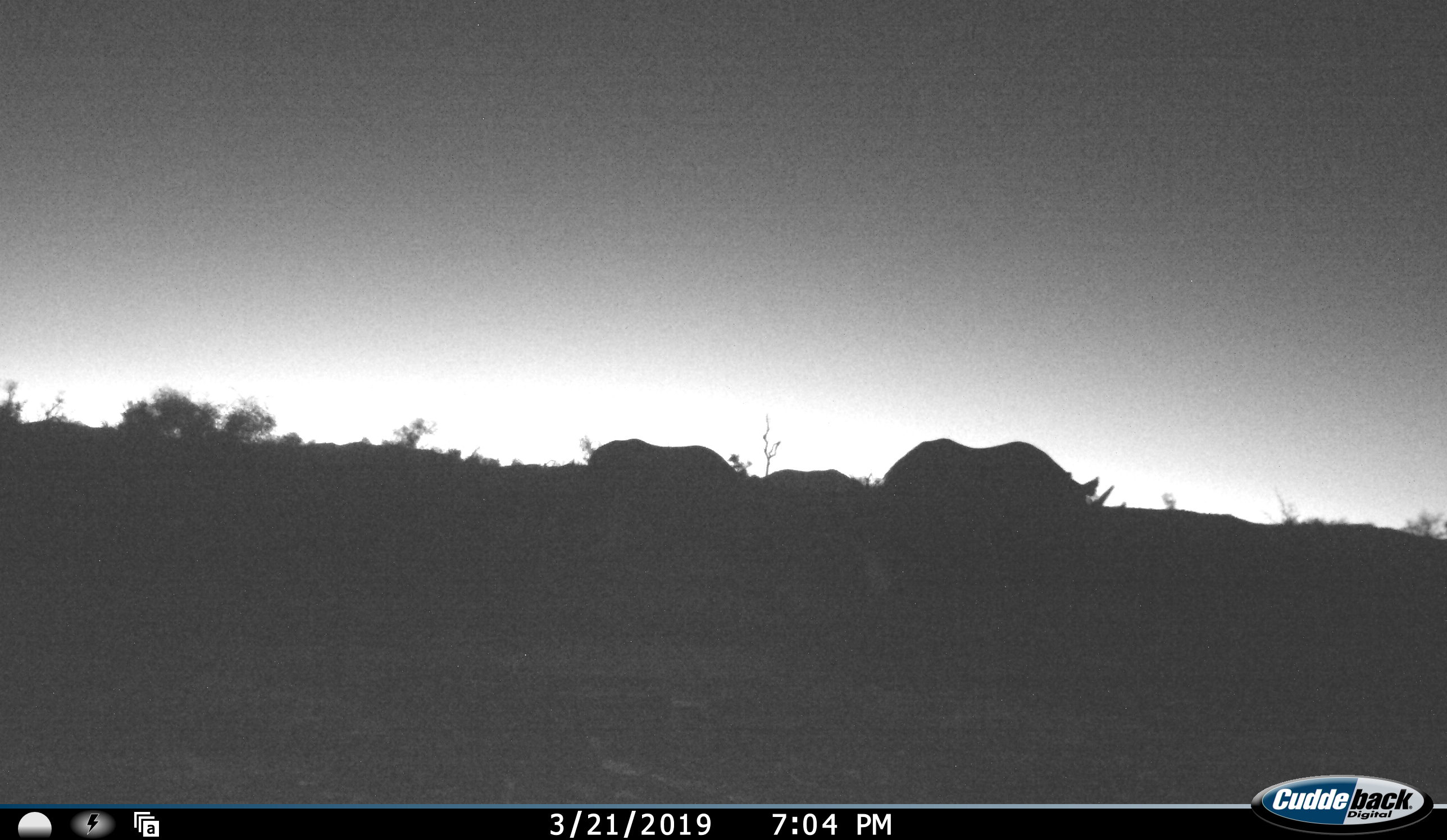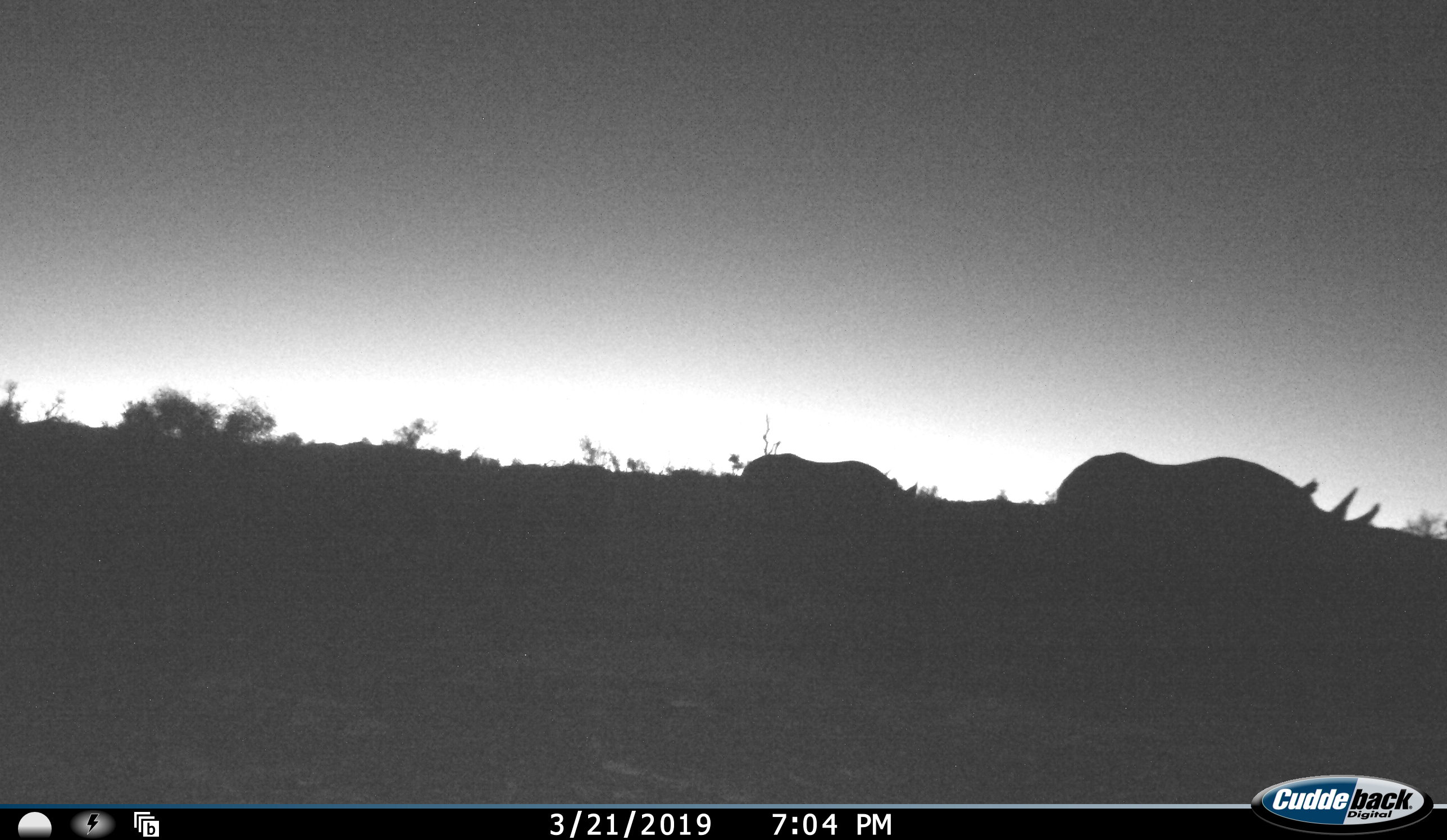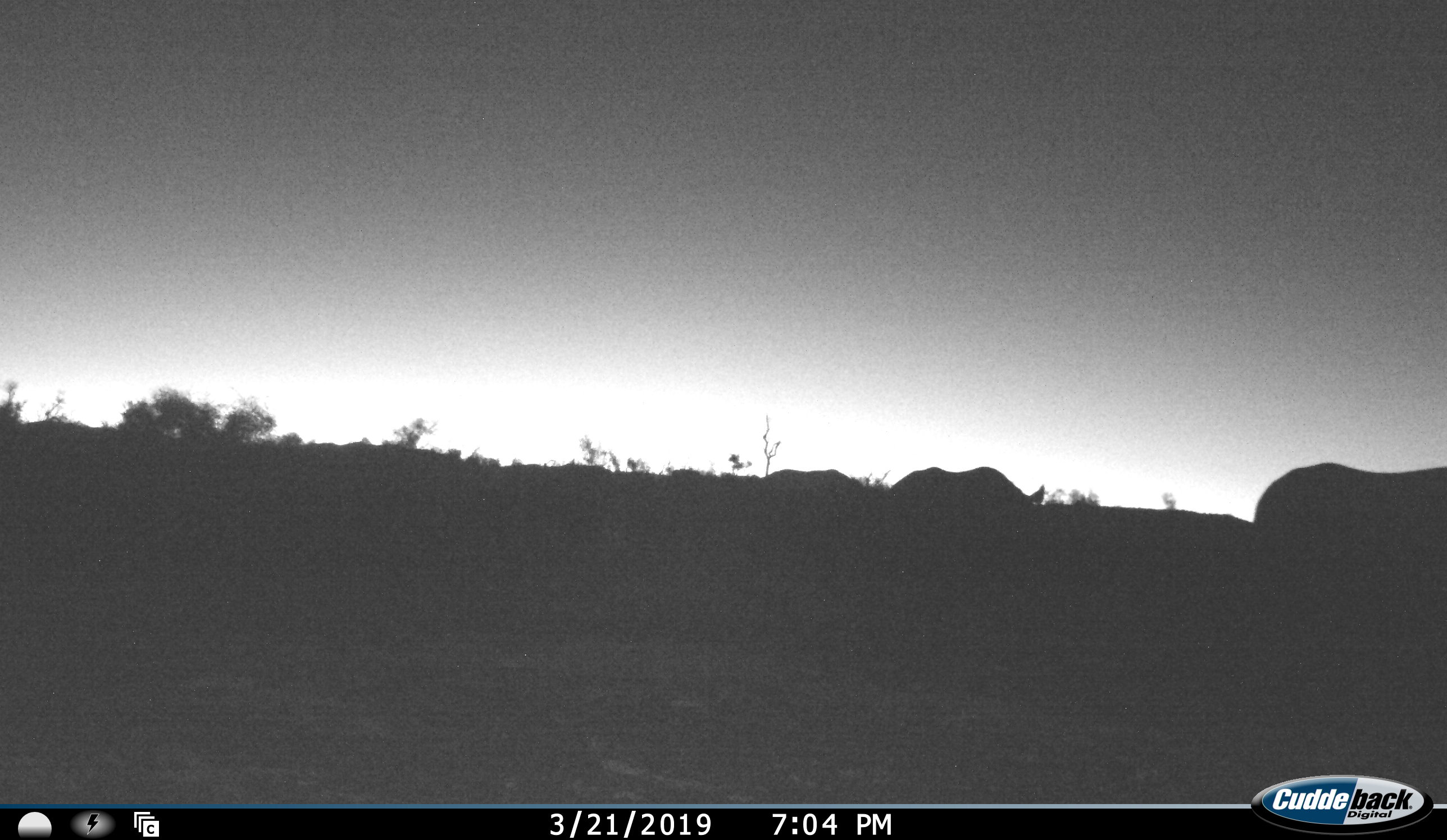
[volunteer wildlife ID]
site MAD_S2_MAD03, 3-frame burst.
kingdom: Animalia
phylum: Chordata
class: Mammalia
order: Perissodactyla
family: Rhinocerotidae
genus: Diceros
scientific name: Diceros bicornis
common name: black rhinoceros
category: rhinocerosblack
Rhinocerosblack (black rhinoceros) (Diceros bicornis), count 2. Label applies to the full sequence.